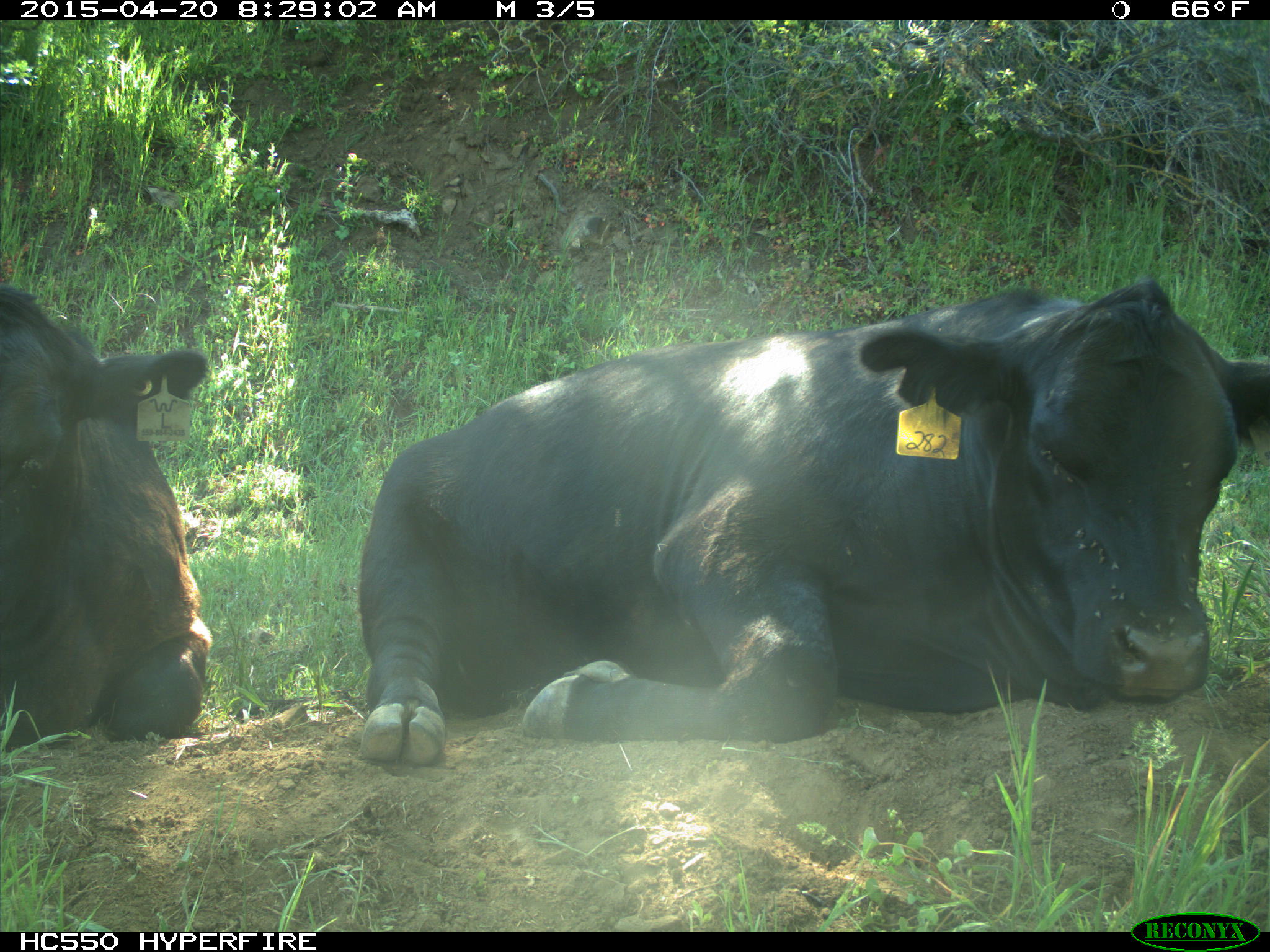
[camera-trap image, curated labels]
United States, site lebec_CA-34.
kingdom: Animalia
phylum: Chordata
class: Mammalia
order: Artiodactyla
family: Bovidae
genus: Bos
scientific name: Bos taurus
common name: domestic cow